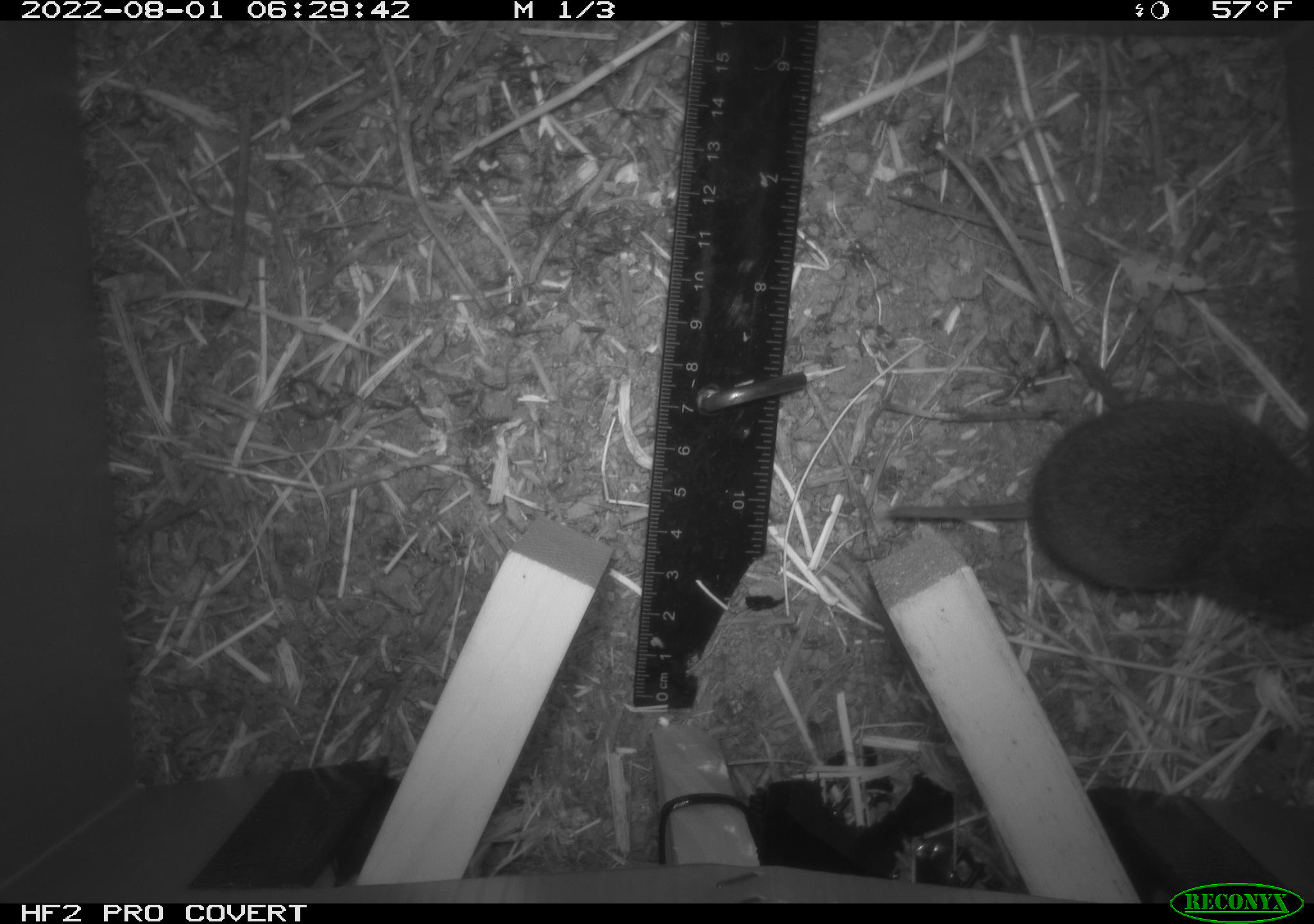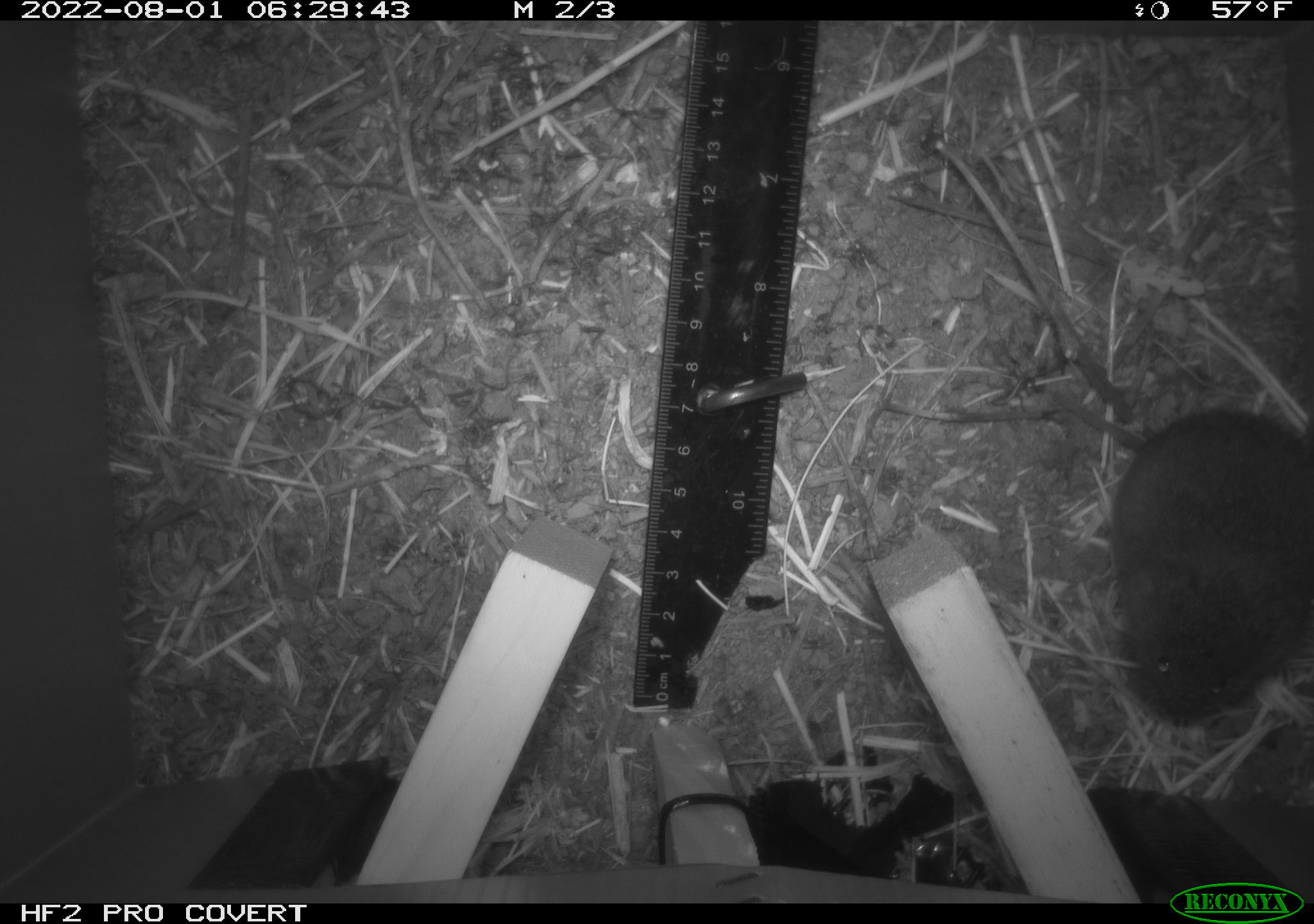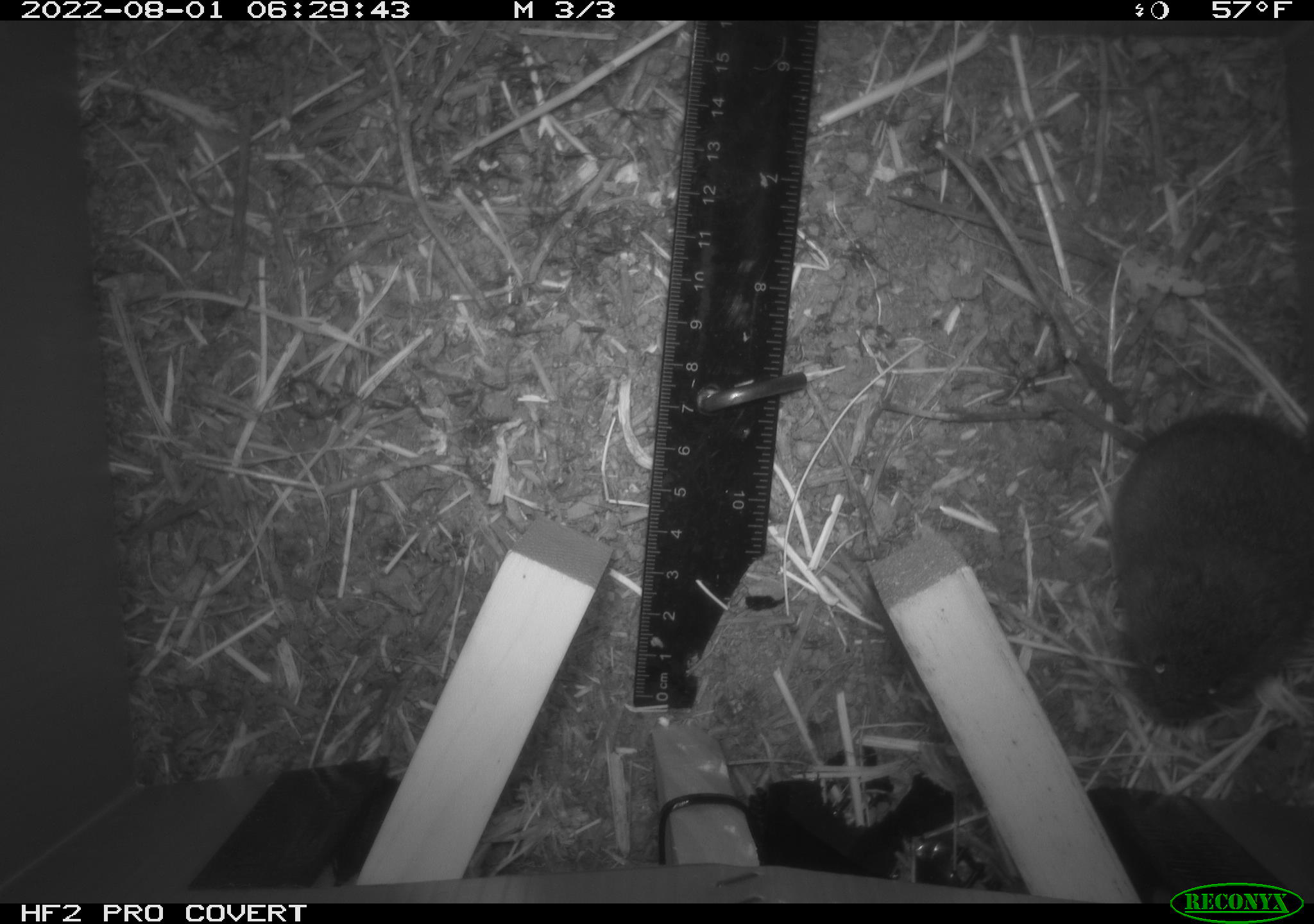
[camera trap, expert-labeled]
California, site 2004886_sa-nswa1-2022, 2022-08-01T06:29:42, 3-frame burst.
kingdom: Animalia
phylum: Chordata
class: Mammalia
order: Rodentia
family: Cricetidae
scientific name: Cricetidae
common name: hamsters, voles, lemmings, and allies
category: cricetidae family